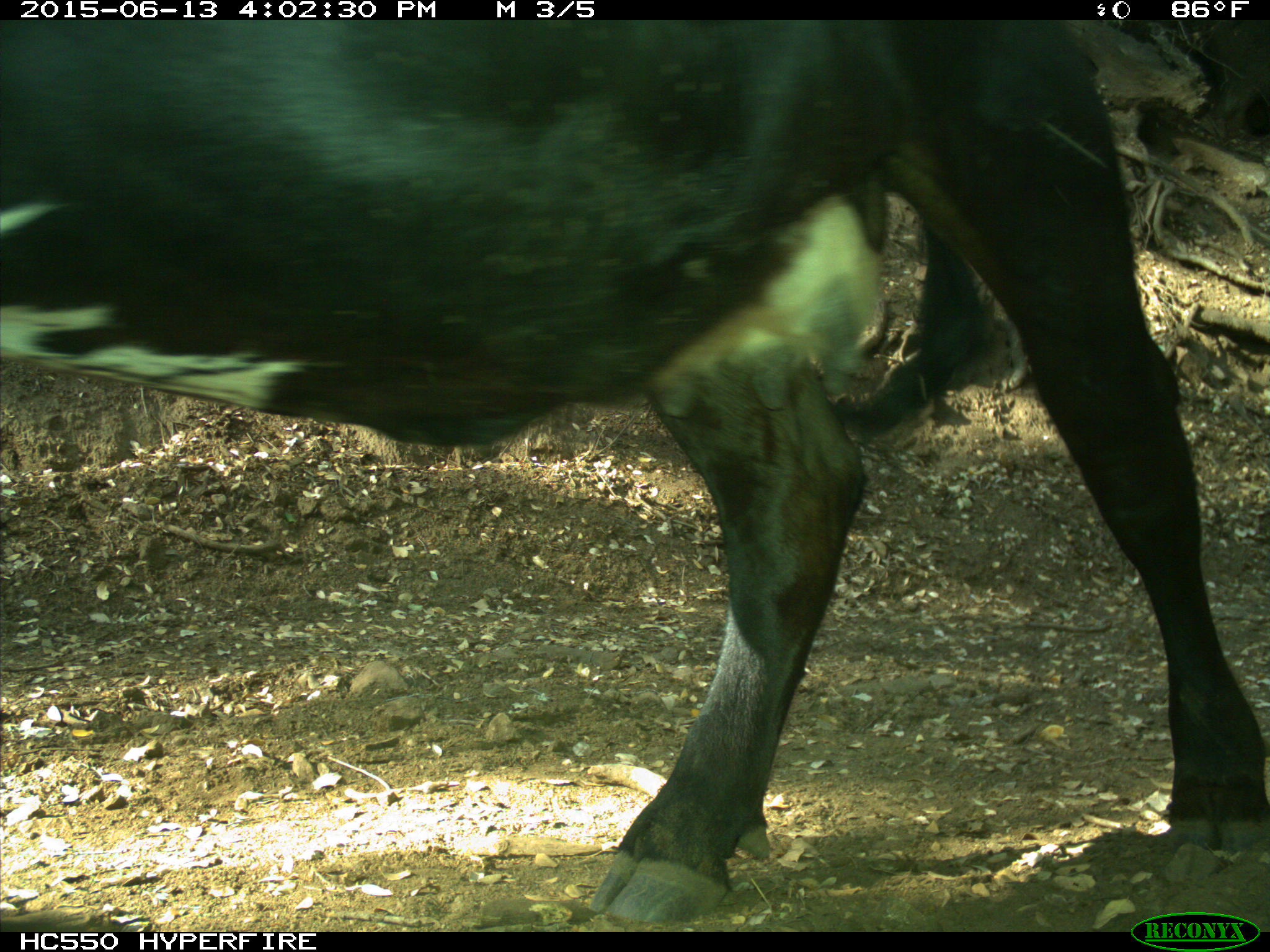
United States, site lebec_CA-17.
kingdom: Animalia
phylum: Chordata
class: Mammalia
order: Artiodactyla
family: Bovidae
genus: Bos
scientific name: Bos taurus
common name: domestic cow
Bos taurus (domestic cow).